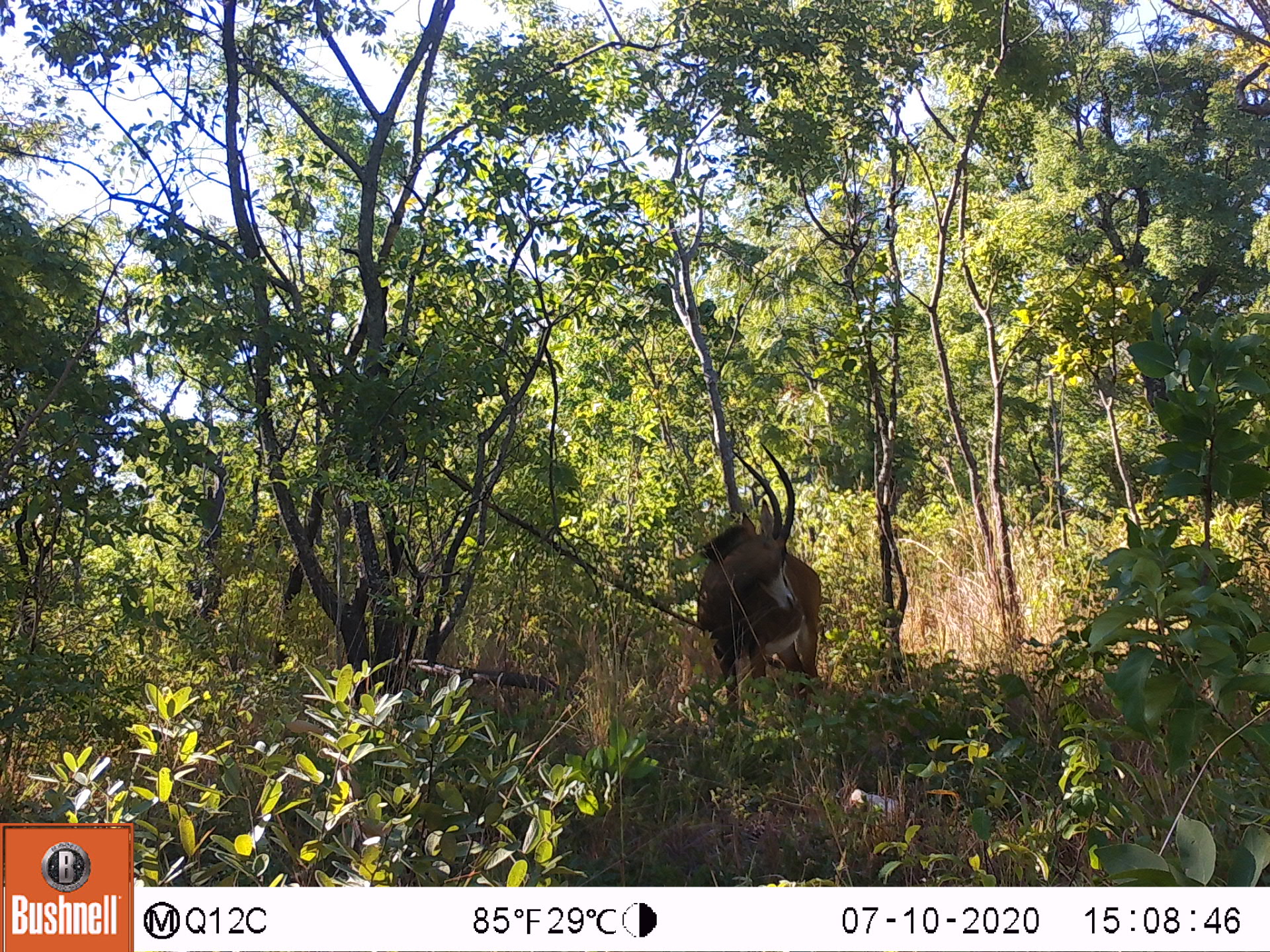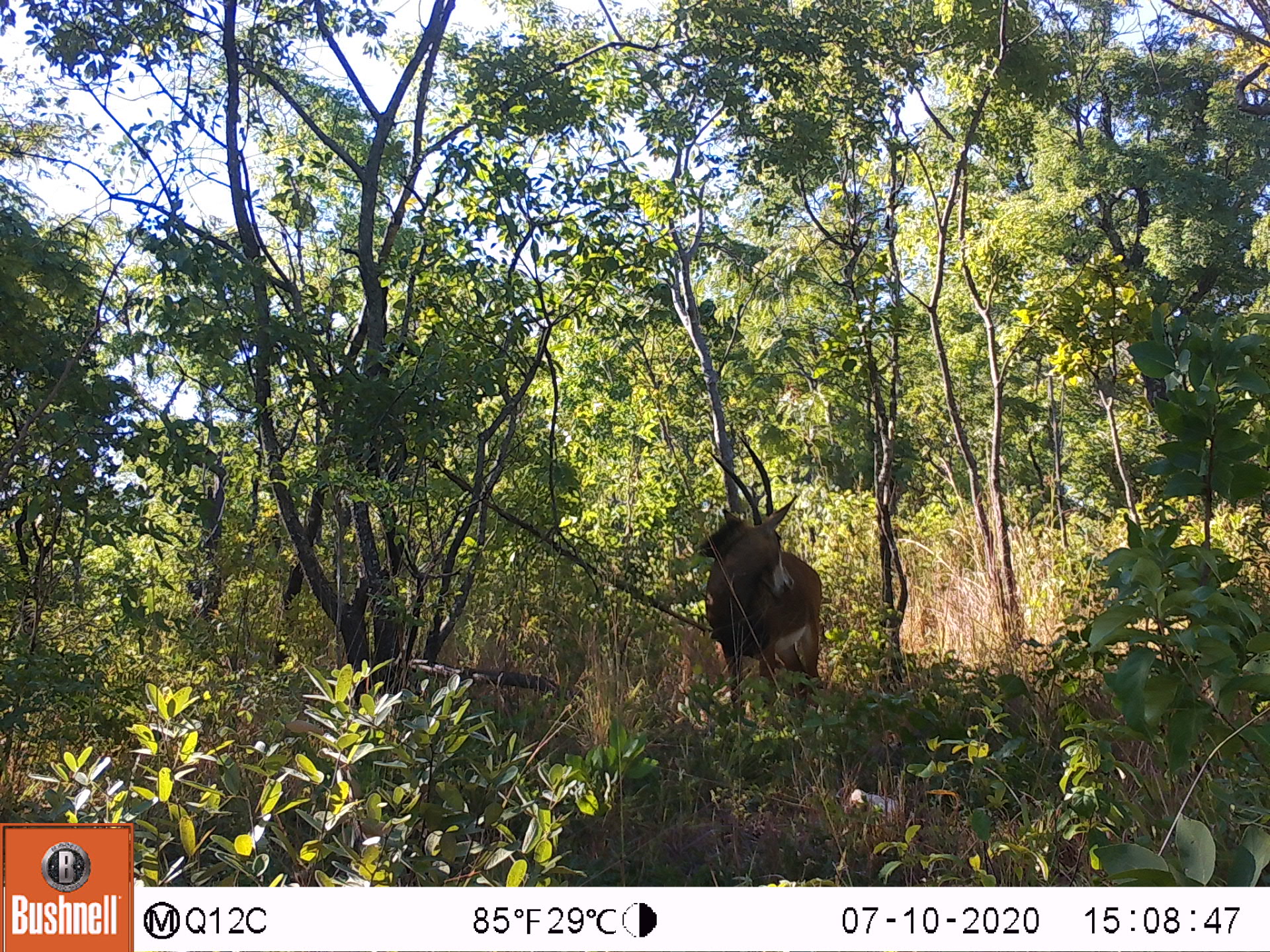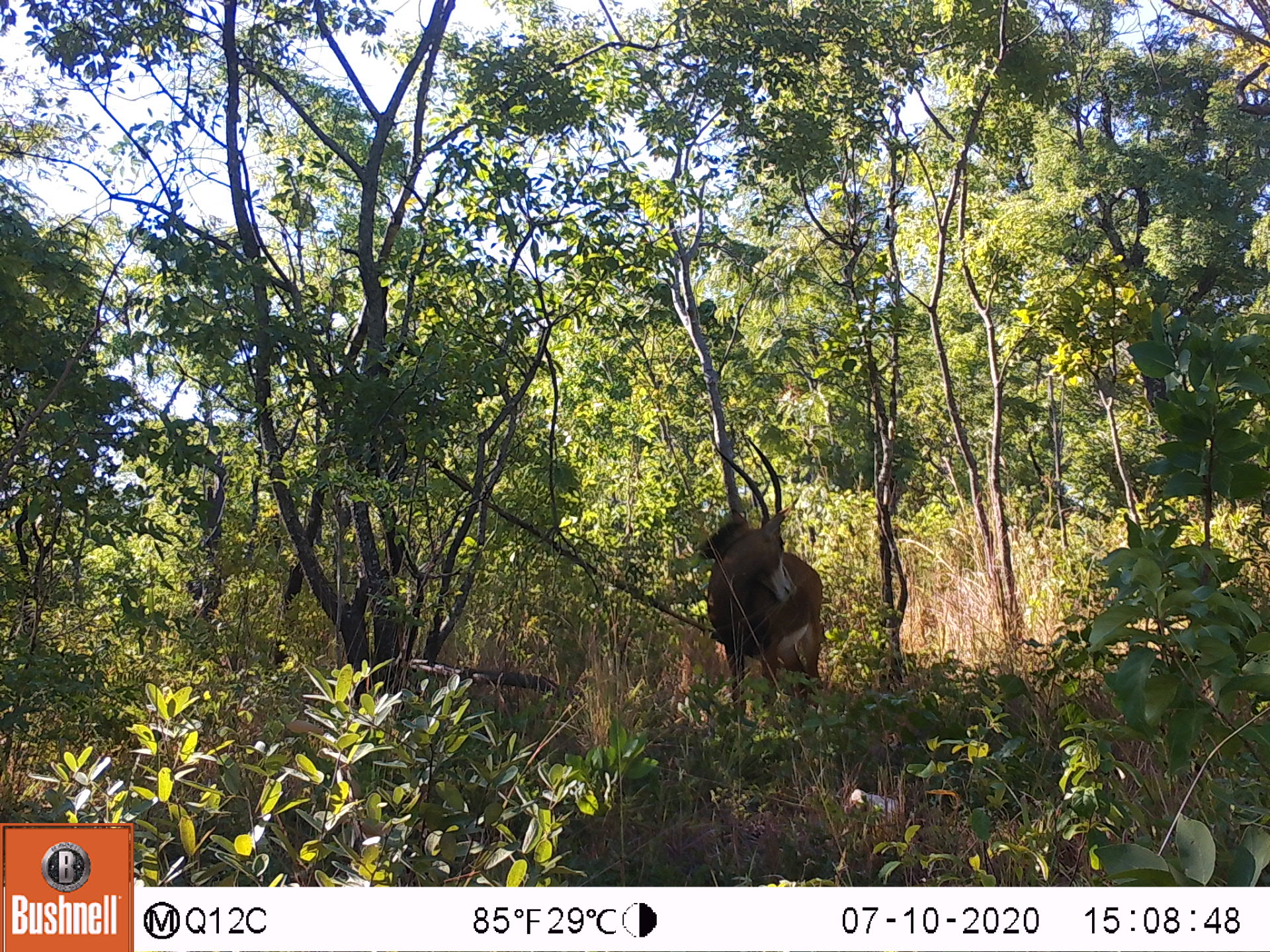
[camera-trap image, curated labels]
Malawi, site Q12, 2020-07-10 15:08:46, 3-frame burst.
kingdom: Animalia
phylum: Chordata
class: Mammalia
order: Artiodactyla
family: Bovidae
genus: Hippotragus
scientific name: Hippotragus niger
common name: sable antelope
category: sable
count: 1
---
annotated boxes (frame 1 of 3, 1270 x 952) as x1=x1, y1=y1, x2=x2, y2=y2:
sable: x1=693, y1=437, x2=831, y2=737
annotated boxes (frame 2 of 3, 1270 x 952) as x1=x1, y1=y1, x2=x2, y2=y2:
sable: x1=703, y1=442, x2=823, y2=730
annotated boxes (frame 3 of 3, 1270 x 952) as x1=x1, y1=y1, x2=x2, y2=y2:
sable: x1=705, y1=439, x2=824, y2=745